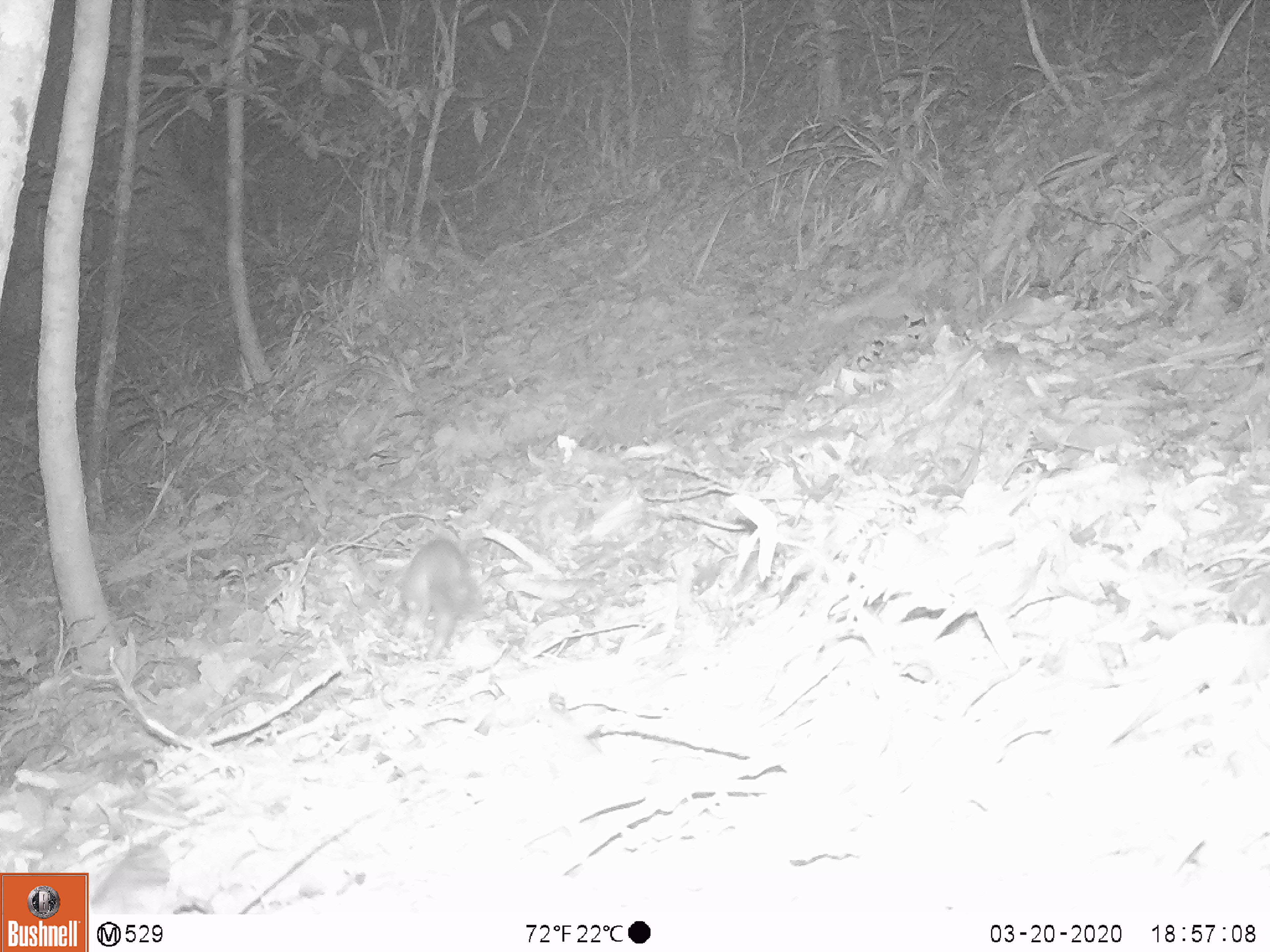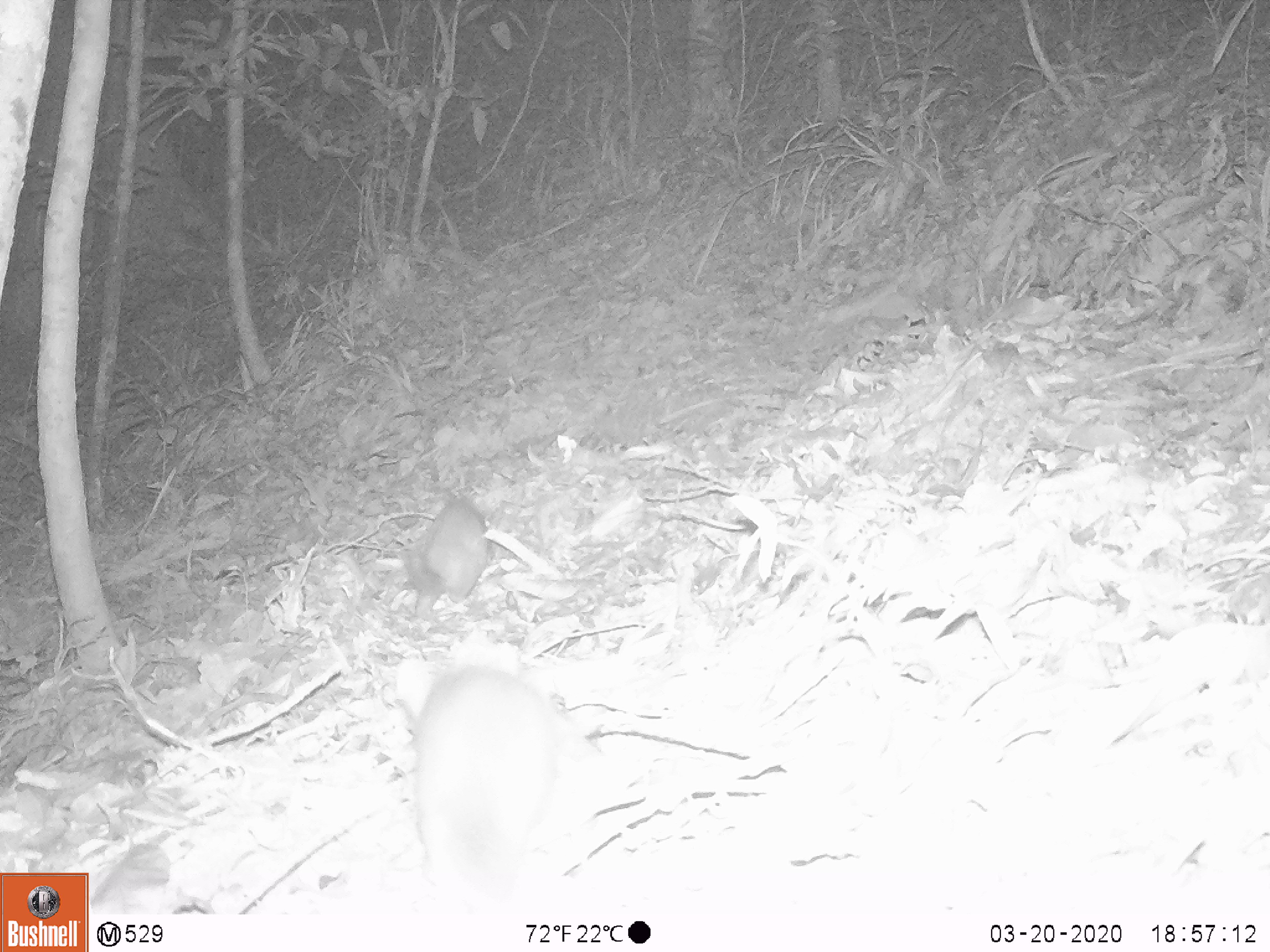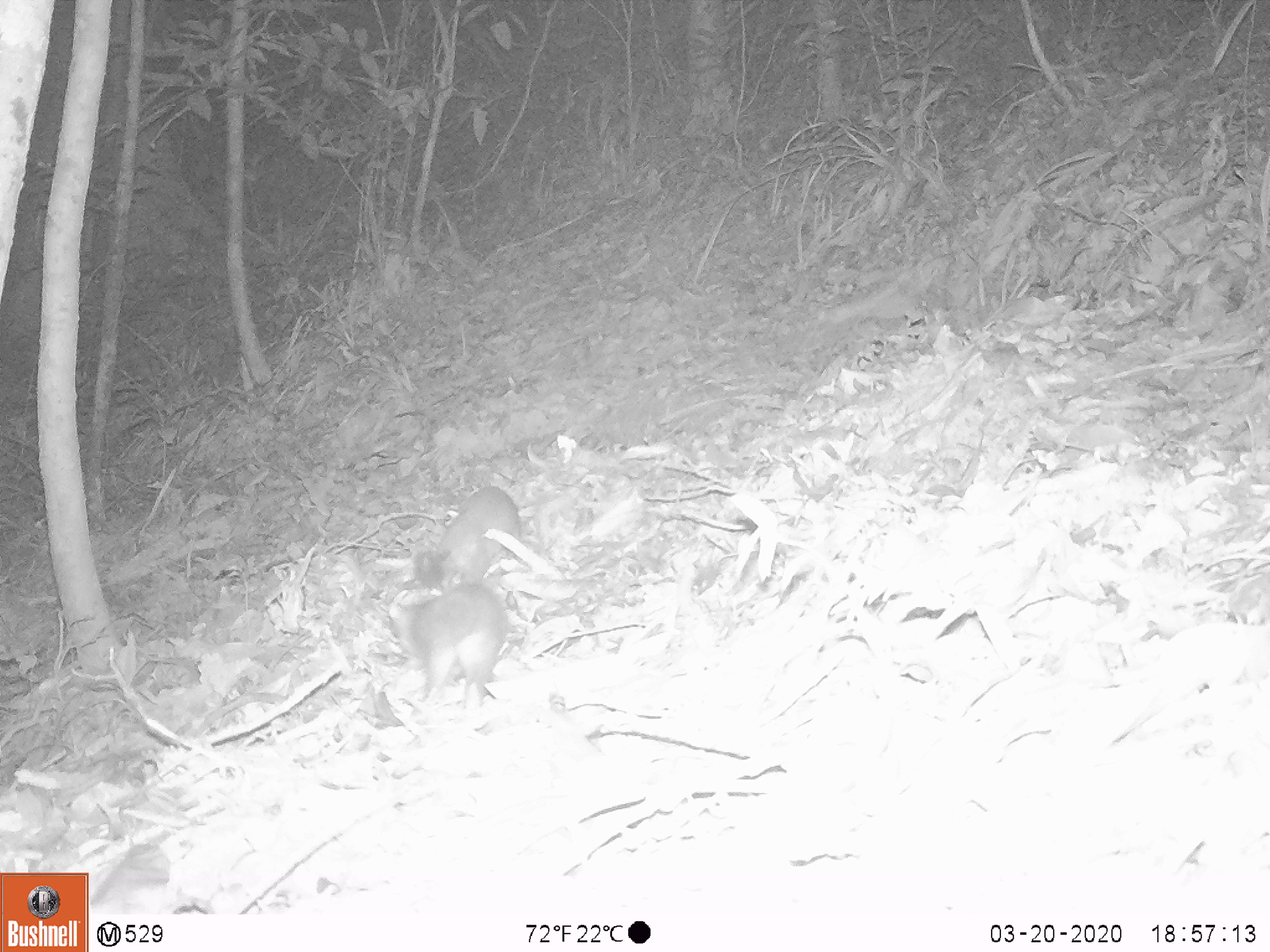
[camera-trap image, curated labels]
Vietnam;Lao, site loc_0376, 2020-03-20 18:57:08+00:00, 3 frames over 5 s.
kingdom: Animalia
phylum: Chordata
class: Mammalia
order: Carnivora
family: Mustelidae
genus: Melogale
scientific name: Melogale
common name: ferret badger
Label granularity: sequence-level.